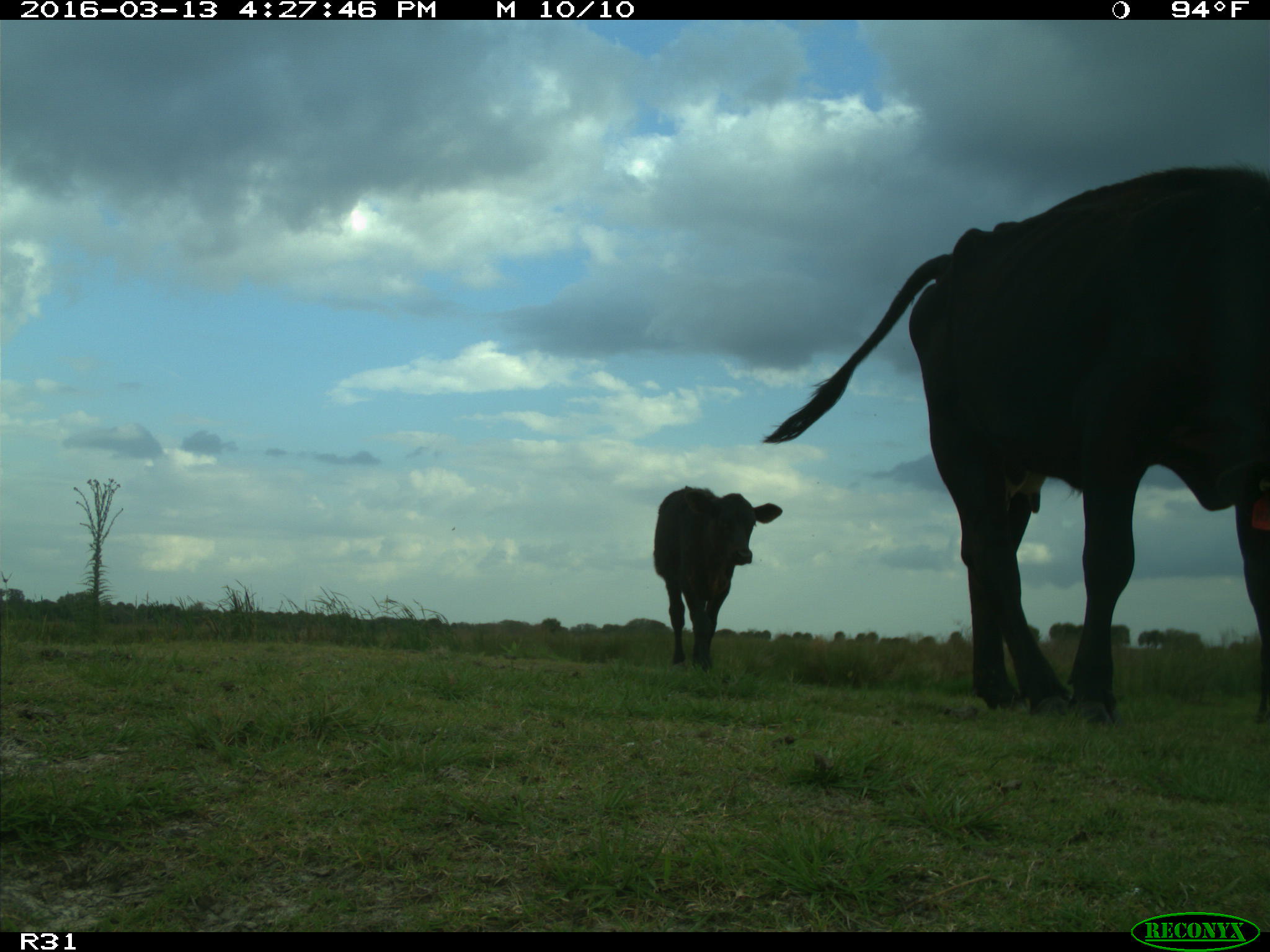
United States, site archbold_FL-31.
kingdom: Animalia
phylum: Chordata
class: Mammalia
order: Artiodactyla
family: Bovidae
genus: Bos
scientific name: Bos taurus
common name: domestic cow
Bos taurus (domestic cow).